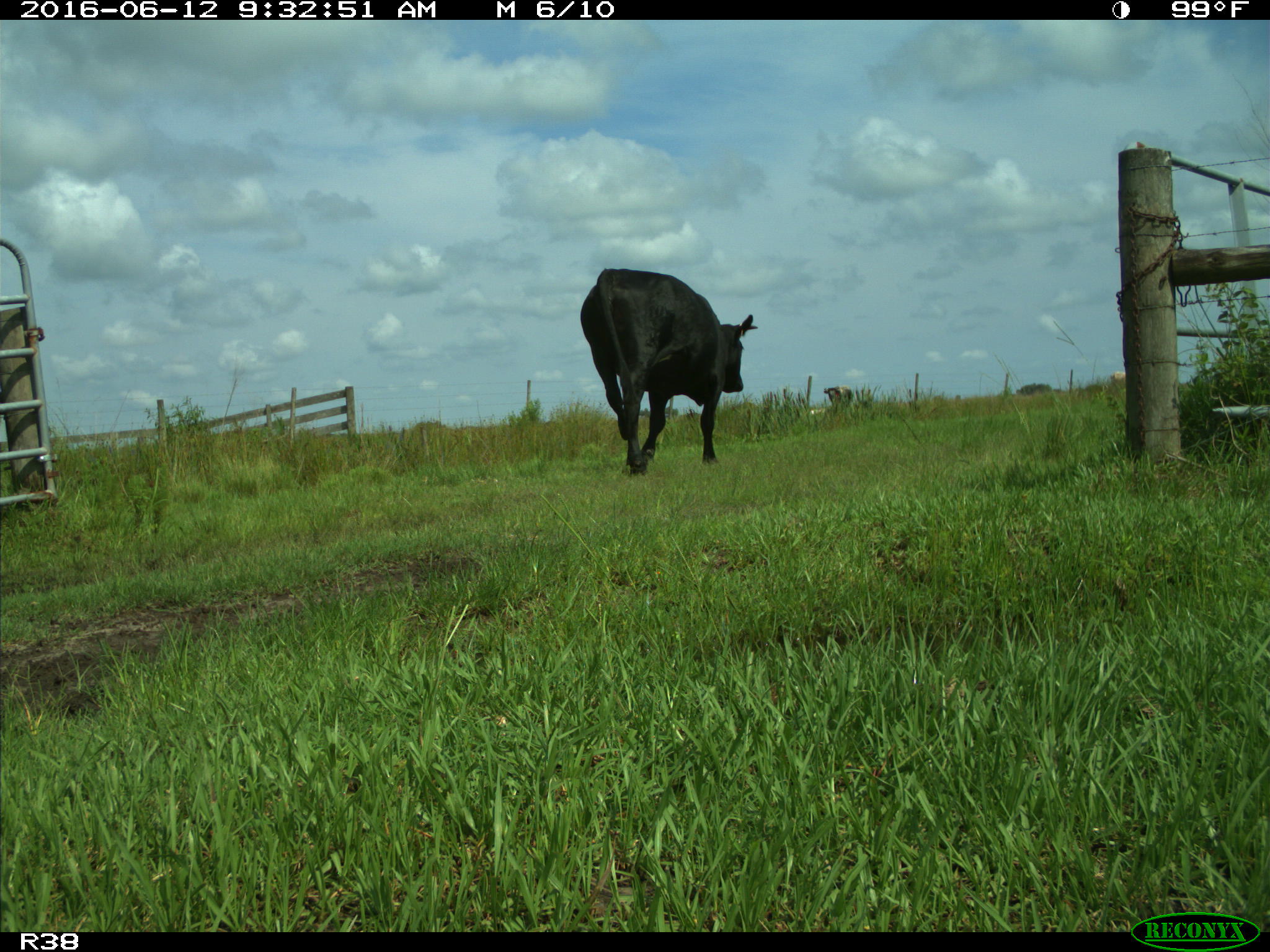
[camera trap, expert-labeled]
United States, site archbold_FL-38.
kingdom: Animalia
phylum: Chordata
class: Mammalia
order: Artiodactyla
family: Bovidae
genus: Bos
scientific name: Bos taurus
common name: domestic cow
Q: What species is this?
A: Bos taurus (domestic cow).